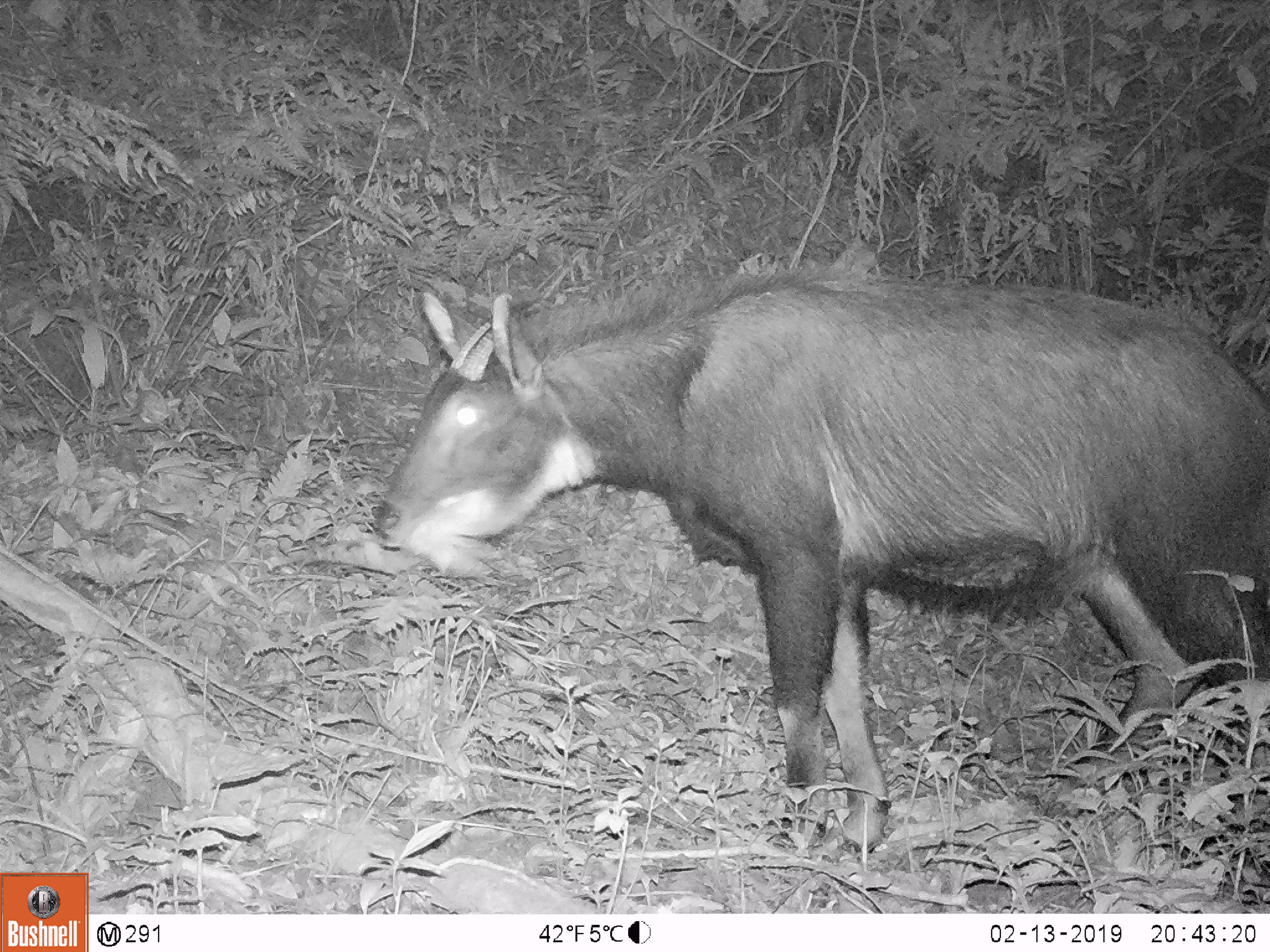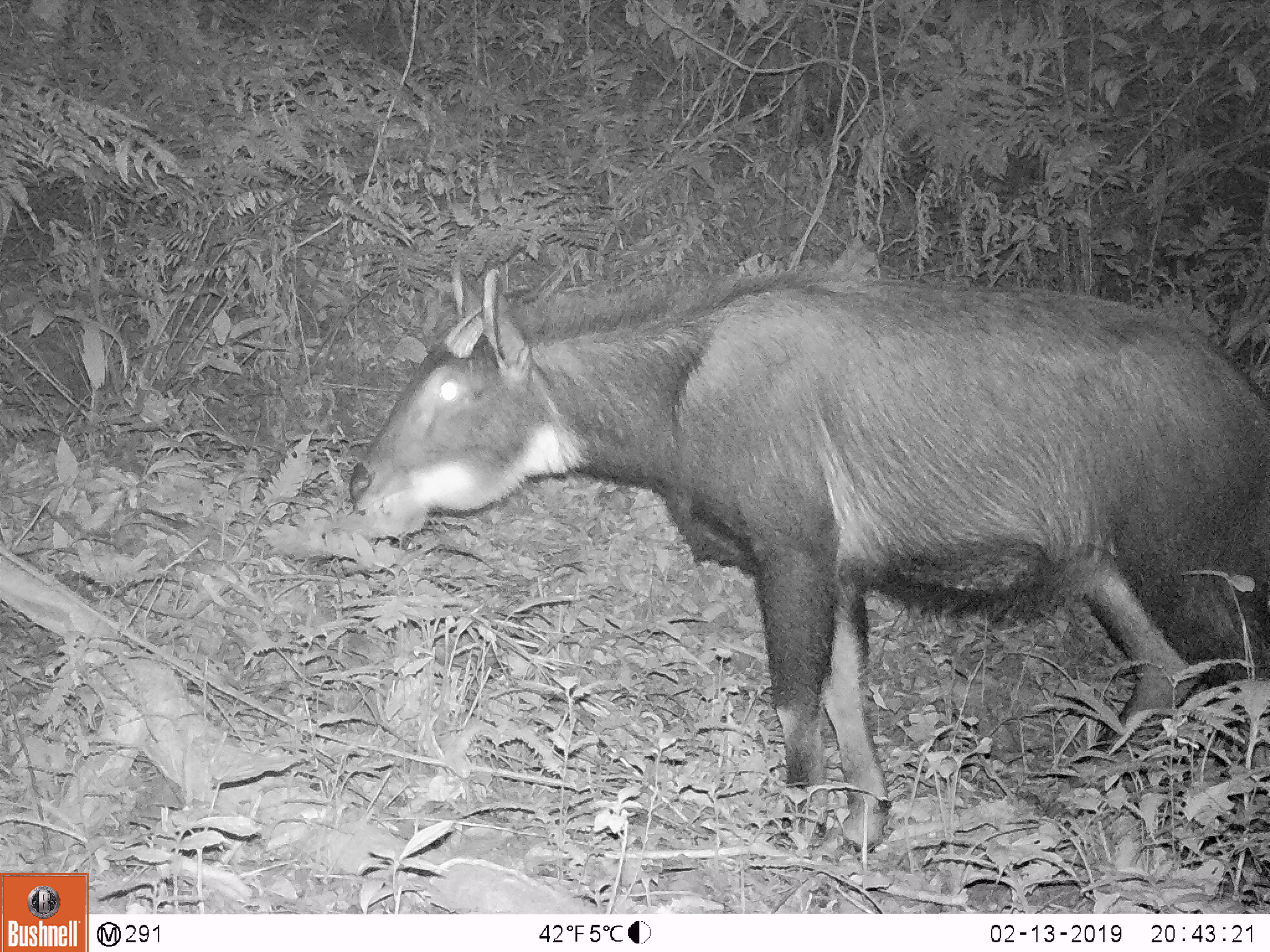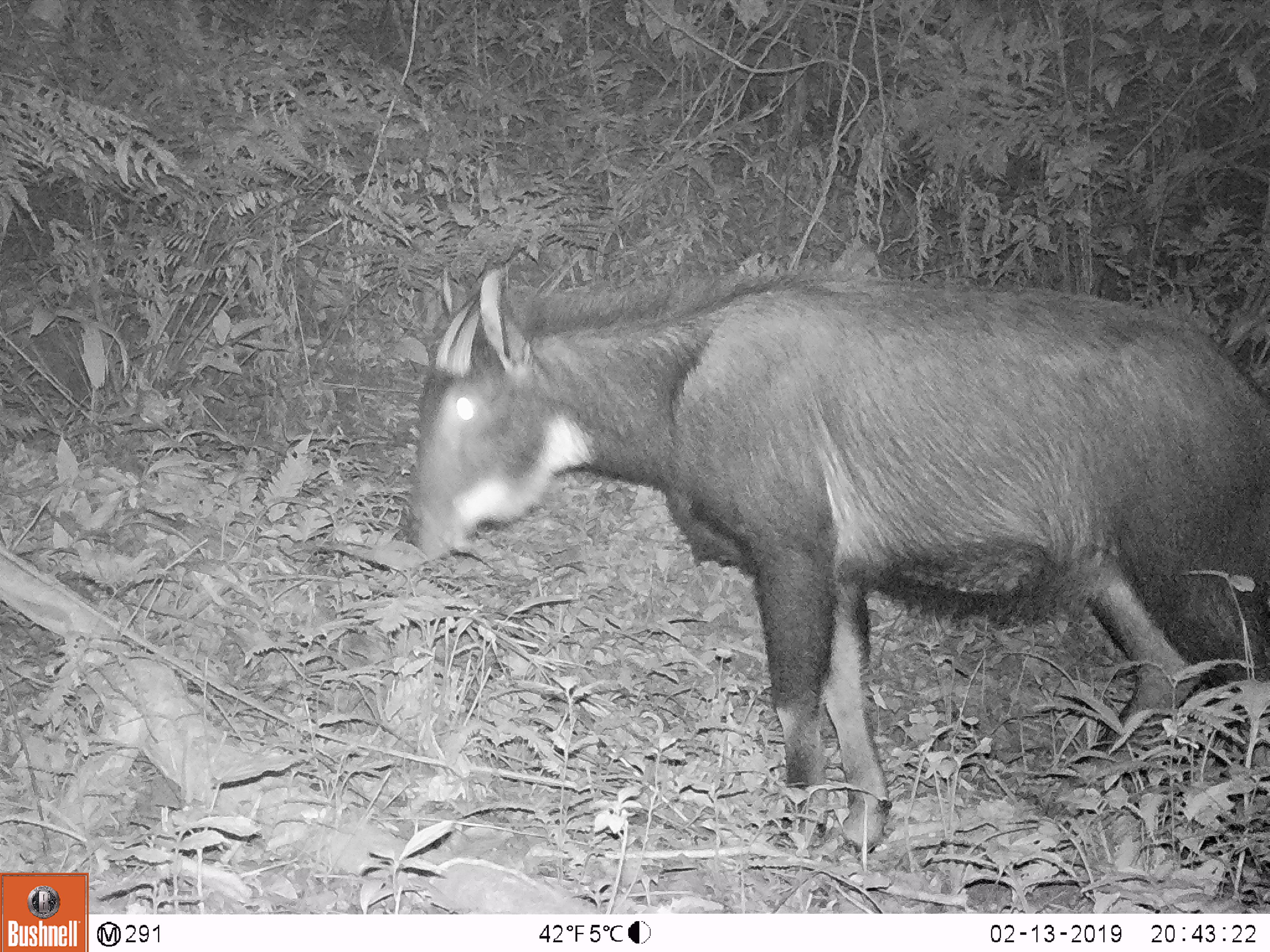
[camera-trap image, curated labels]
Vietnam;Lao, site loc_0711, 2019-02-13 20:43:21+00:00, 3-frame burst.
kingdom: Animalia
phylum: Chordata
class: Mammalia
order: Artiodactyla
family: Bovidae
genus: Capricornis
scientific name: Capricornis sumatraensis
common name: chinese serow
Chinese serow (Capricornis sumatraensis). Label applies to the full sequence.